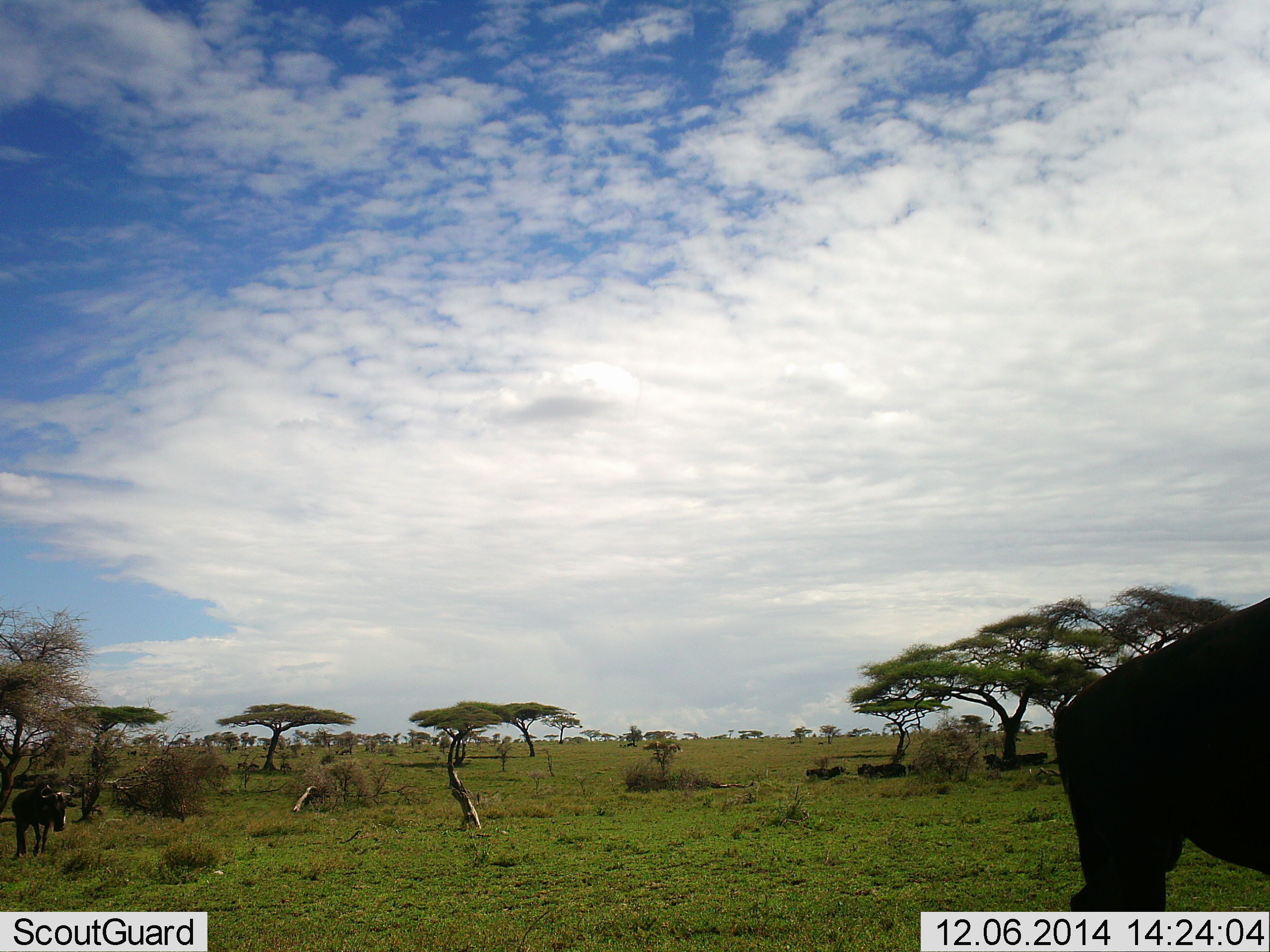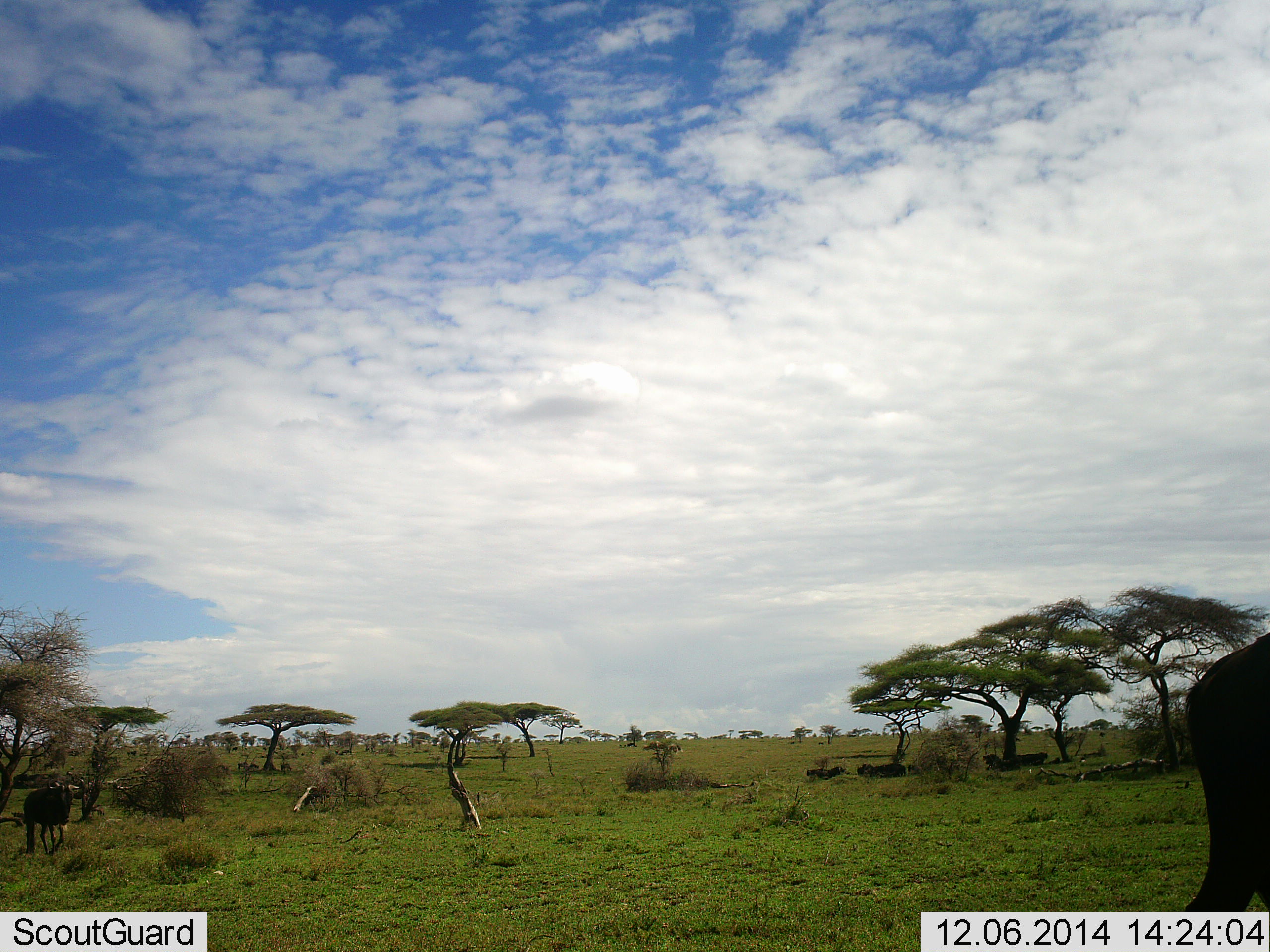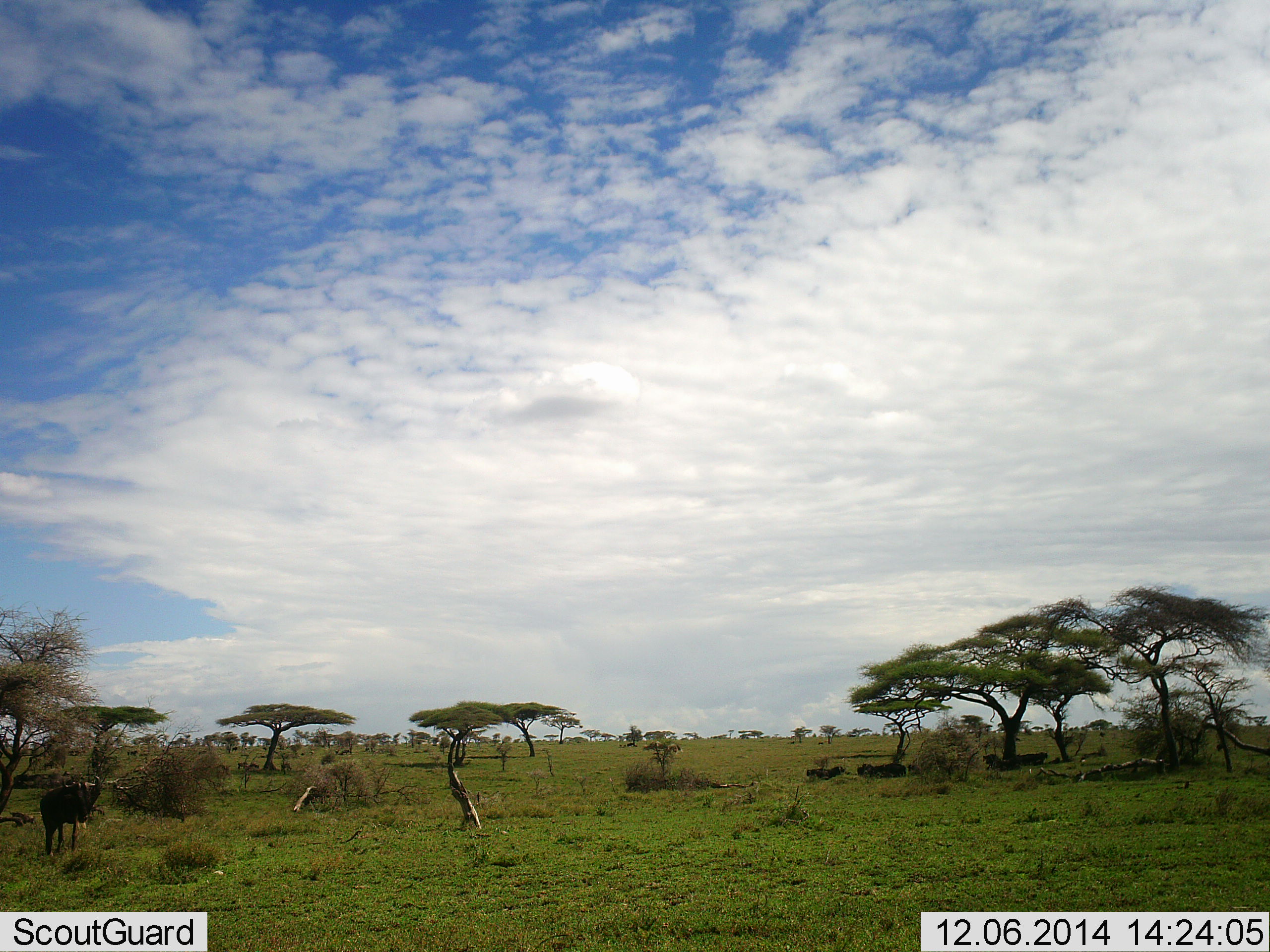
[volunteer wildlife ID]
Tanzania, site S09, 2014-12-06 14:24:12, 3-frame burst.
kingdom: Animalia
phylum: Chordata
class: Mammalia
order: Artiodactyla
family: Bovidae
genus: Connochaetes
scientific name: Connochaetes taurinus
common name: blue wildebeest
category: wildebeest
Wildebeest (blue wildebeest) (Connochaetes taurinus), count 2. Behavior (volunteer vote fractions): standing 50%, resting 10%, moving 90%, interacting 0%. Young present (vote fraction): 0%. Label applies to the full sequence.